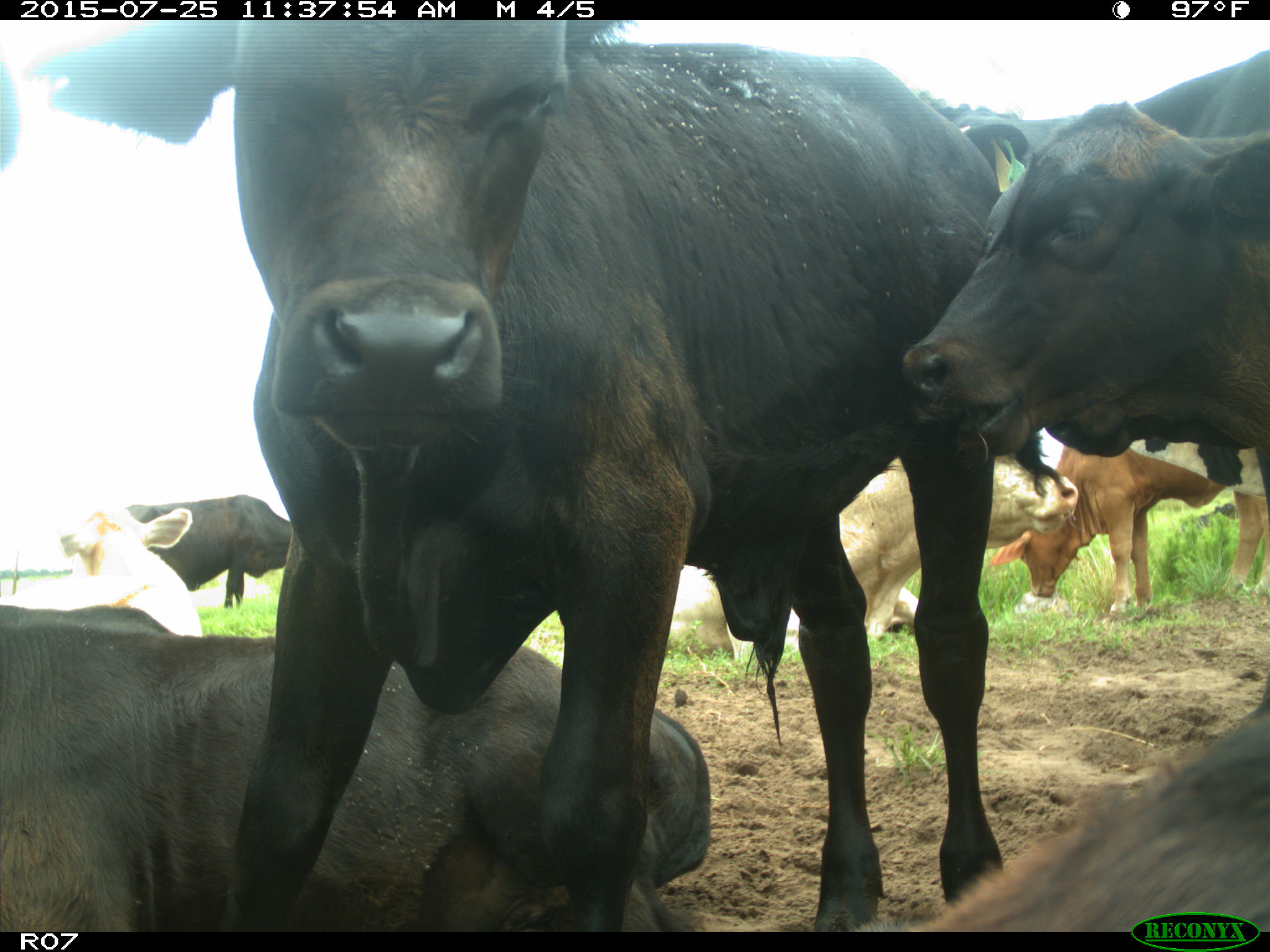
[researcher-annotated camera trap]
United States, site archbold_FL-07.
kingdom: Animalia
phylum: Chordata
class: Mammalia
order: Artiodactyla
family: Bovidae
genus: Bos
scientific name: Bos taurus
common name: domestic cow